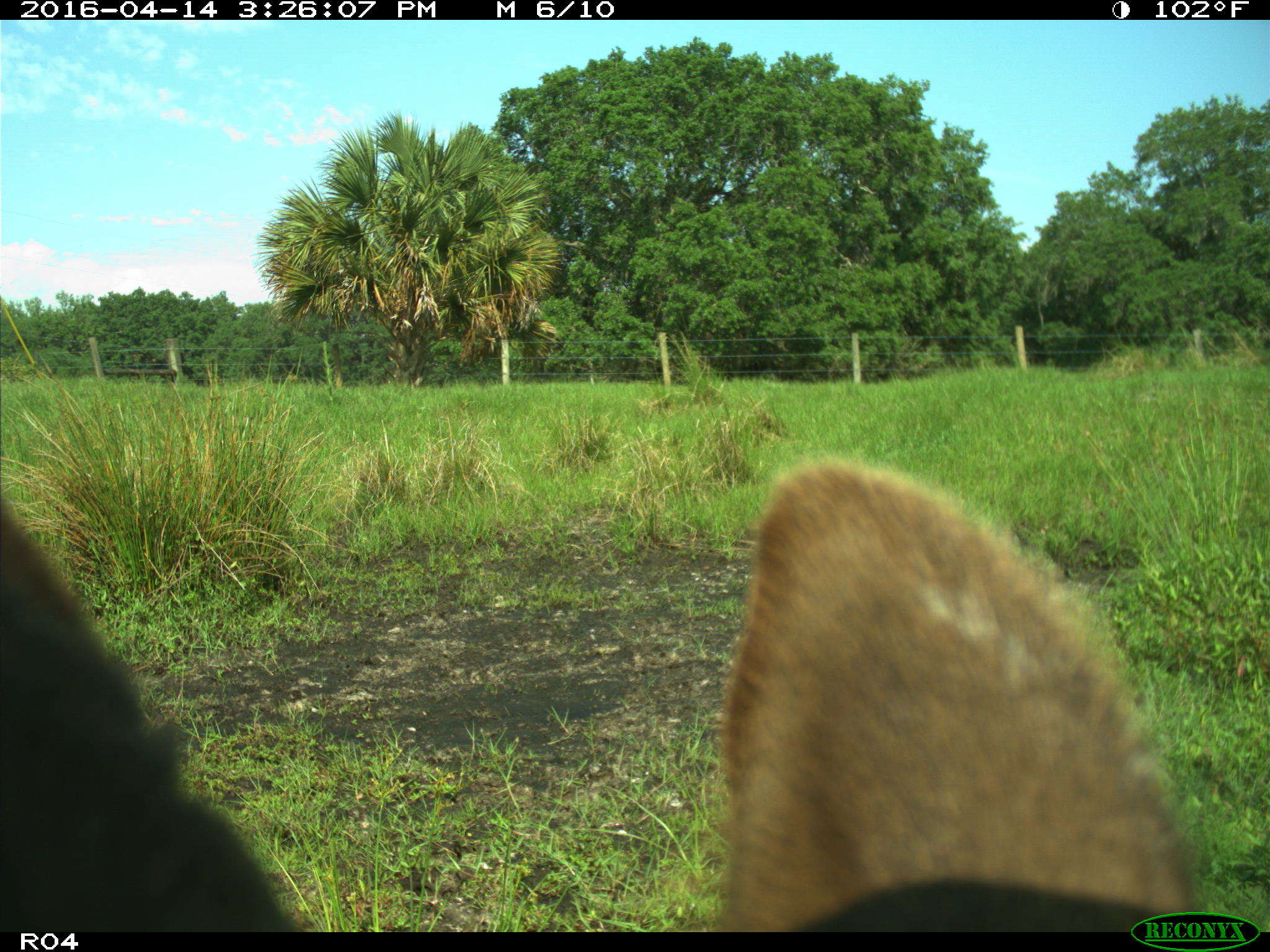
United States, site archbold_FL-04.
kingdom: Animalia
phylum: Chordata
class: Mammalia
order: Artiodactyla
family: Bovidae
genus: Bos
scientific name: Bos taurus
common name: domestic cow